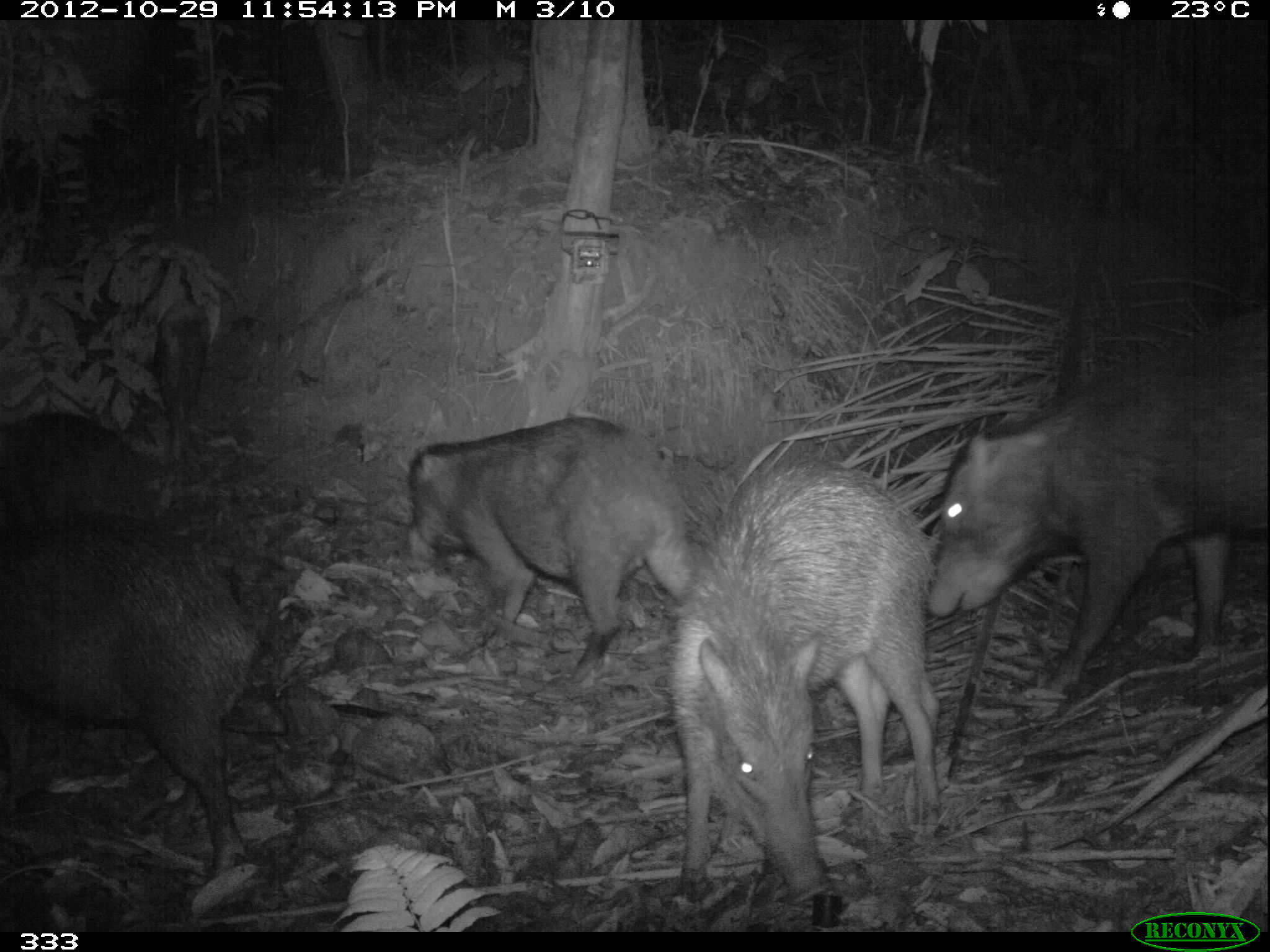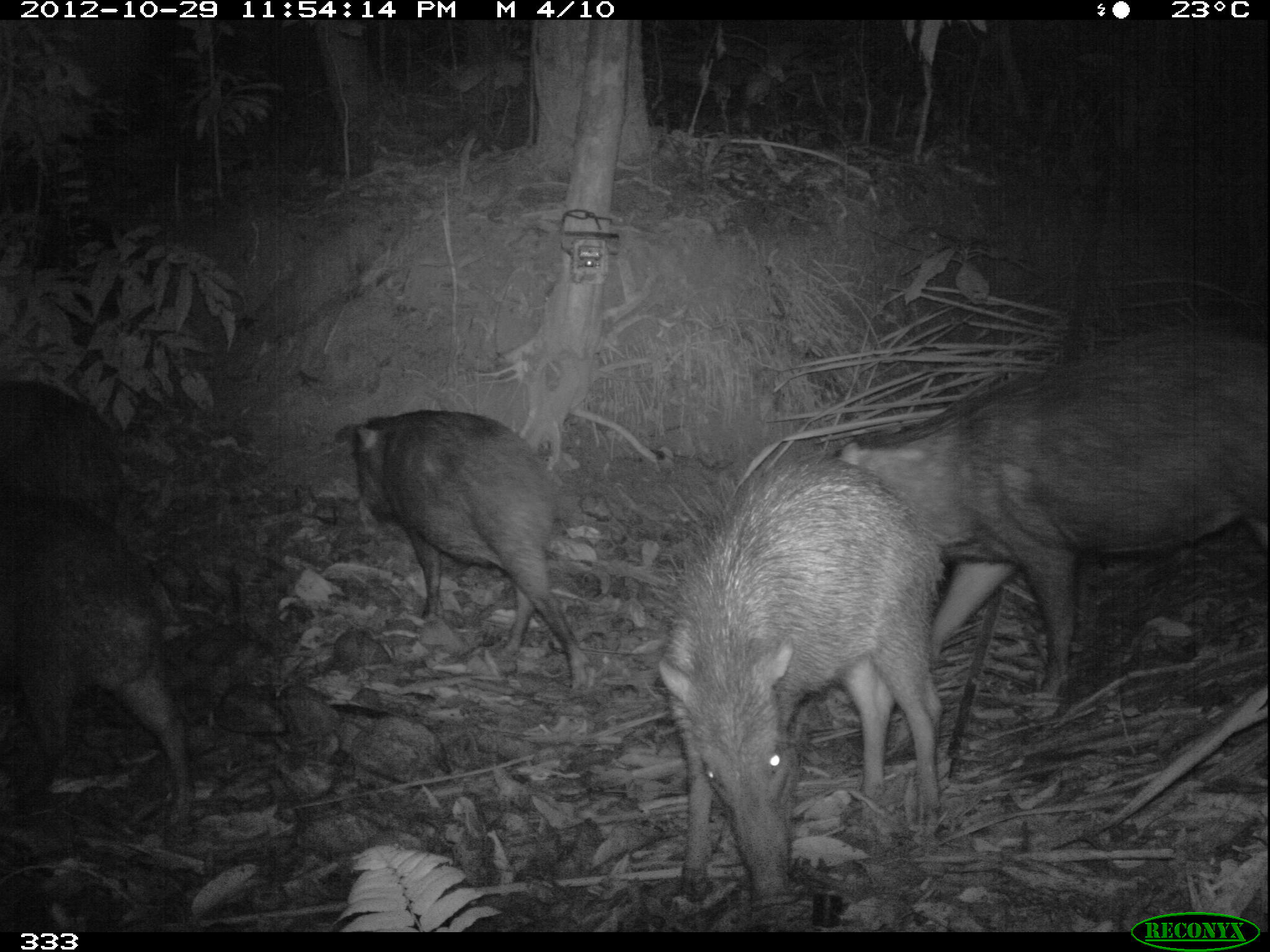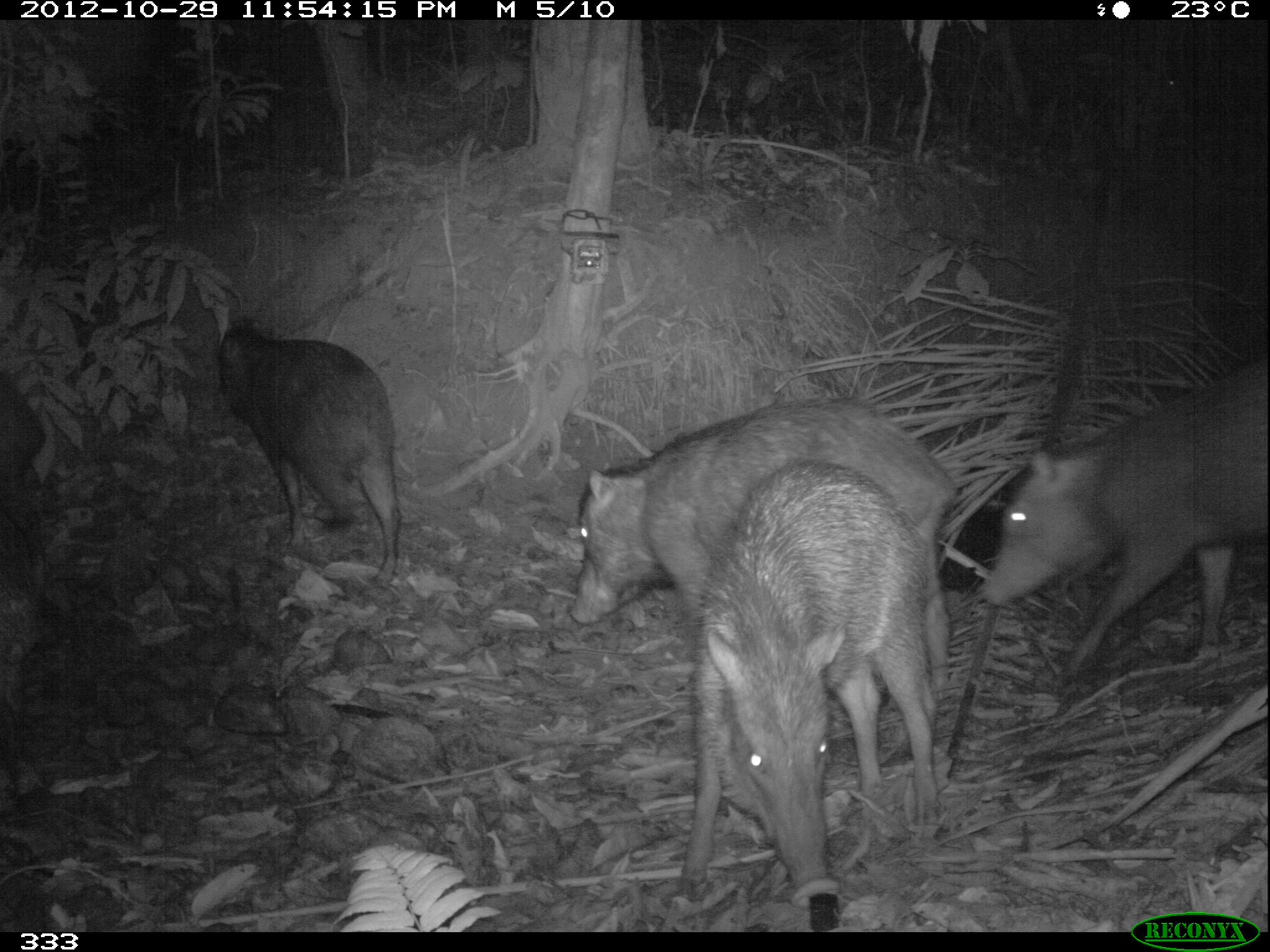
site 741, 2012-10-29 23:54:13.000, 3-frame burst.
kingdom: Animalia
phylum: Chordata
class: Mammalia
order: Artiodactyla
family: Tayassuidae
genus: Tayassu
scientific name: Tayassu pecari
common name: white-lipped peccary